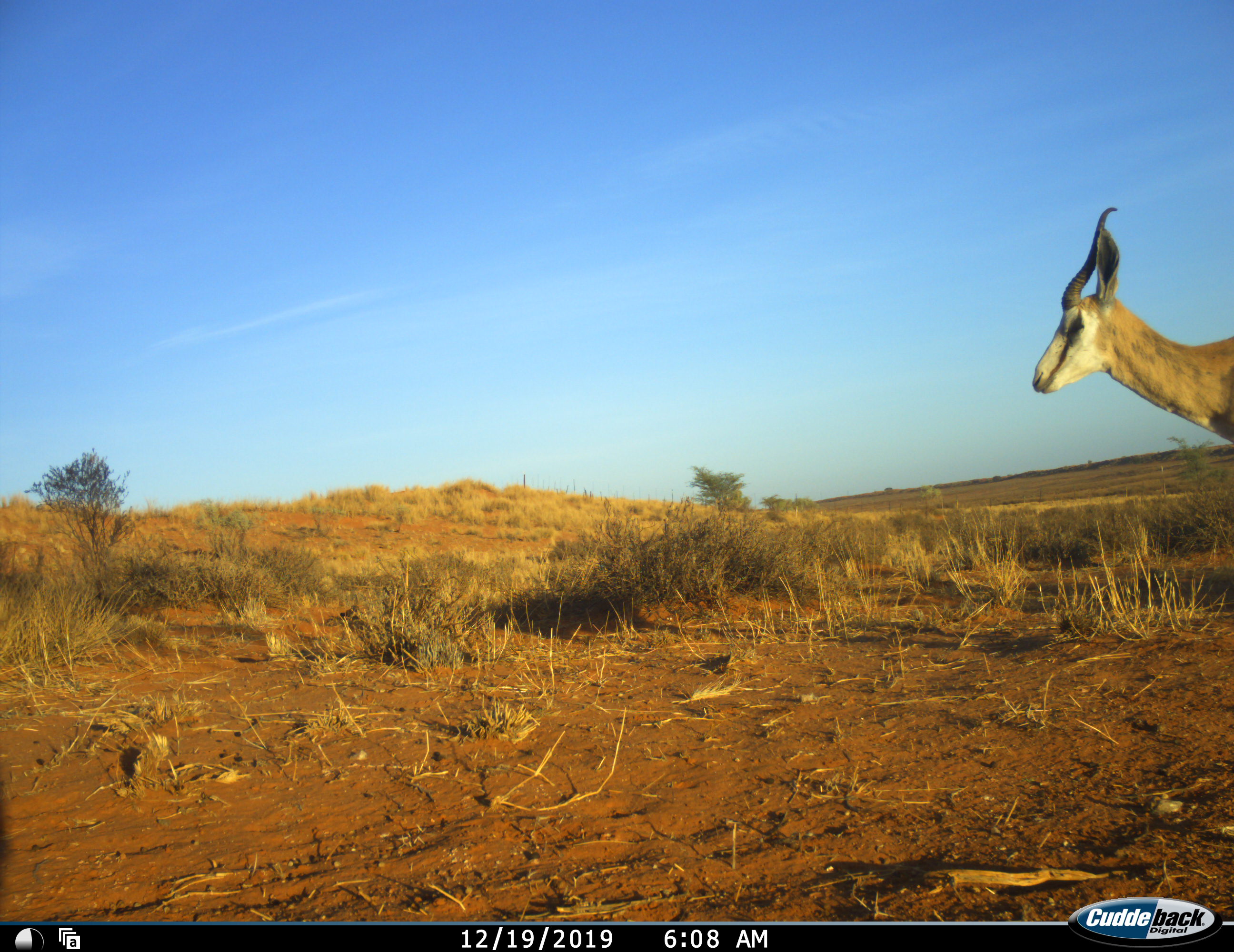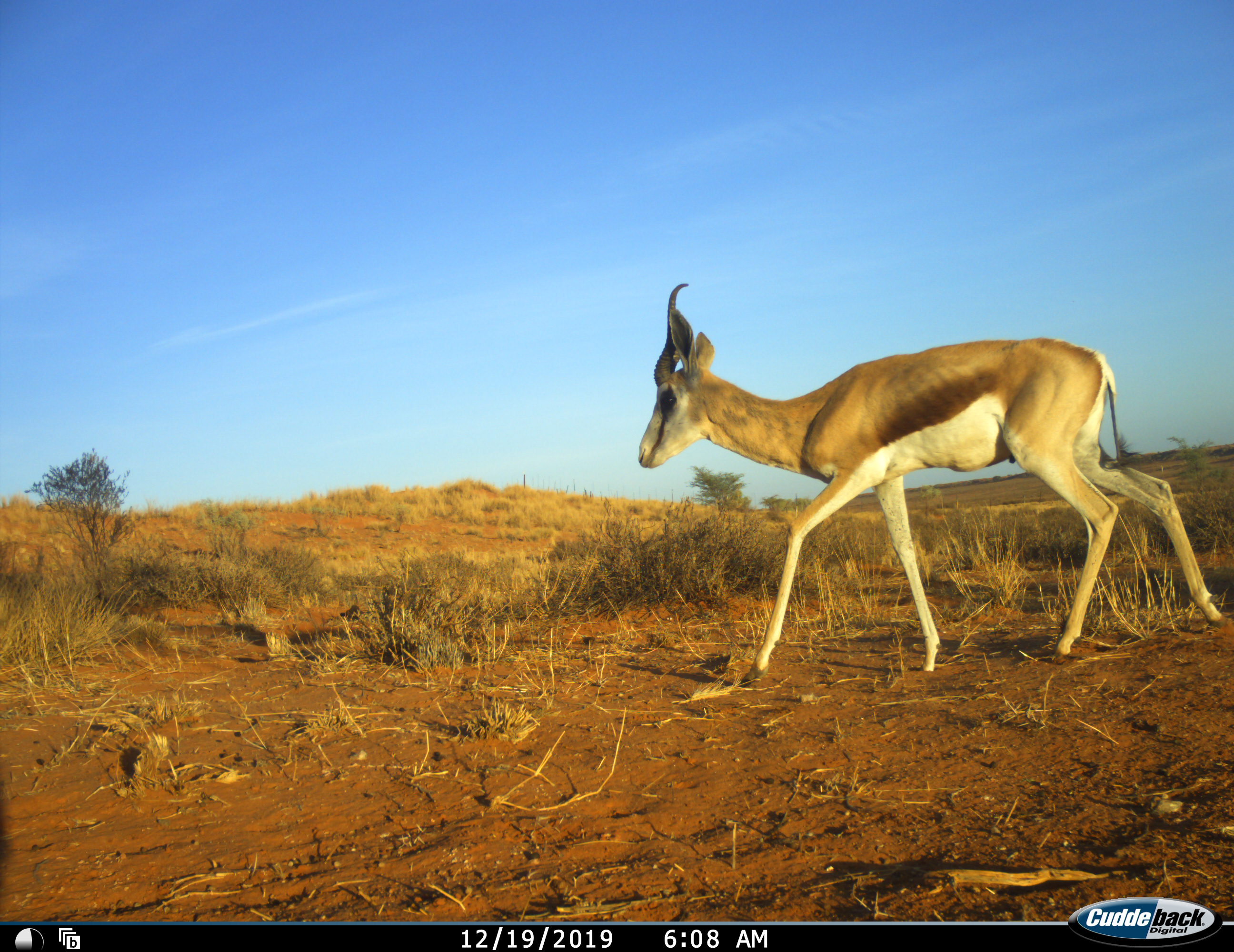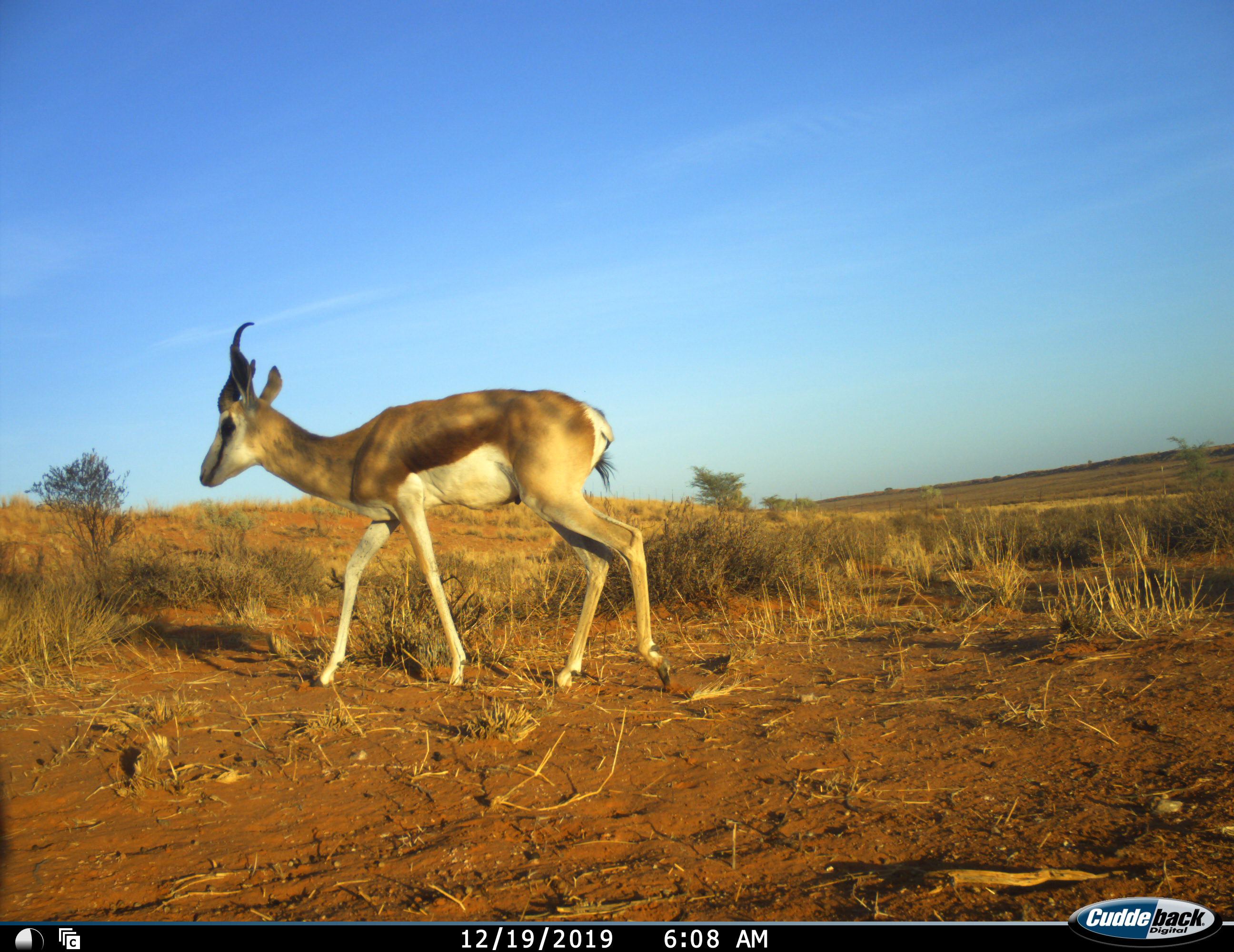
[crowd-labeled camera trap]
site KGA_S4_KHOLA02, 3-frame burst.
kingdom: Animalia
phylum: Chordata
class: Mammalia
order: Artiodactyla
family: Bovidae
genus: Antidorcas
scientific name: Antidorcas marsupialis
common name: springbok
Springbok (Antidorcas marsupialis), count 1. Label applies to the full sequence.